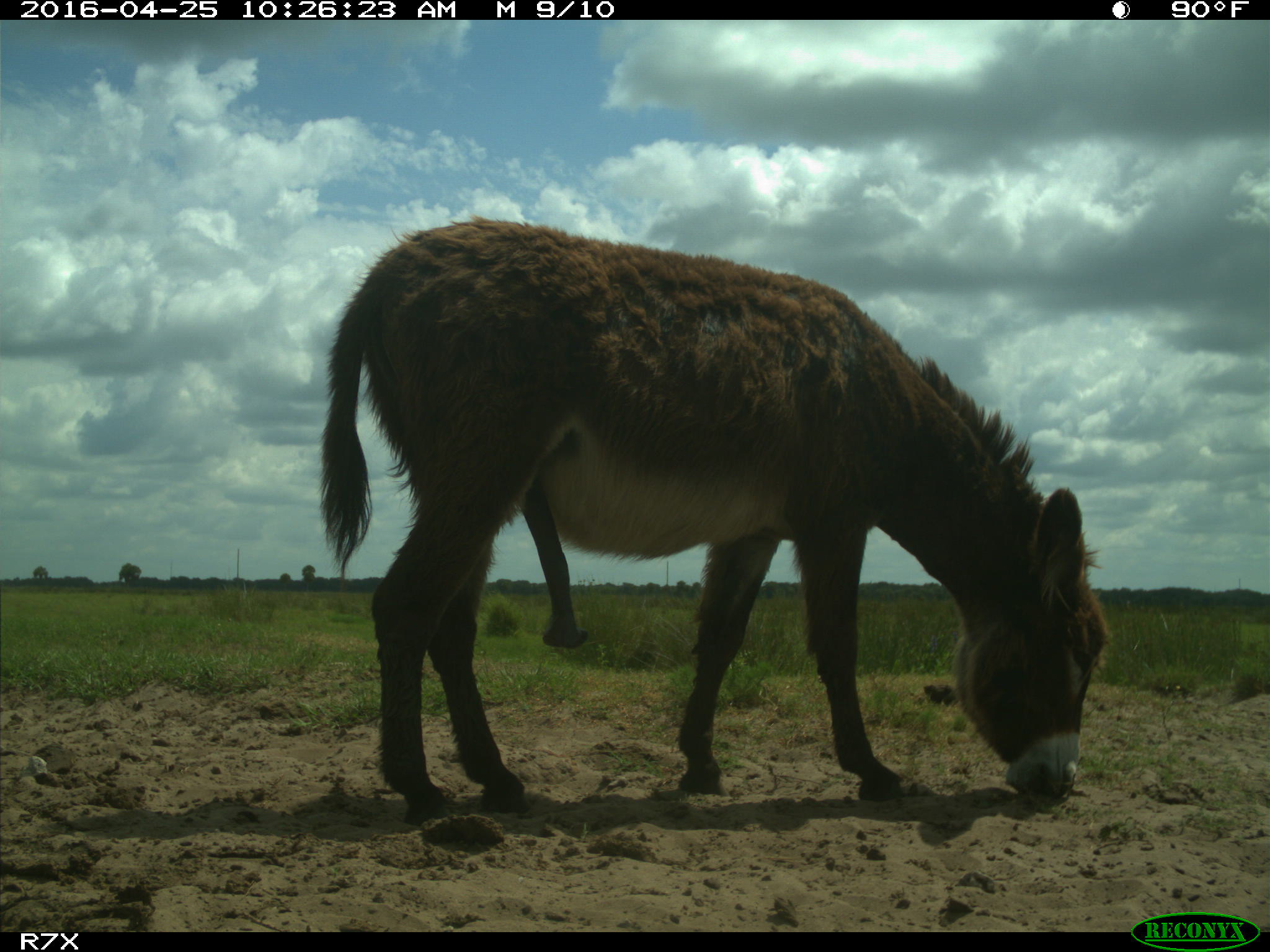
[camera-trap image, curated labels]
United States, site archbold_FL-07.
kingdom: Animalia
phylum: Chordata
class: Mammalia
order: Artiodactyla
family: Bovidae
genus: Bos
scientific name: Bos taurus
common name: domestic cow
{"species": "Bos taurus (domestic cow)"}